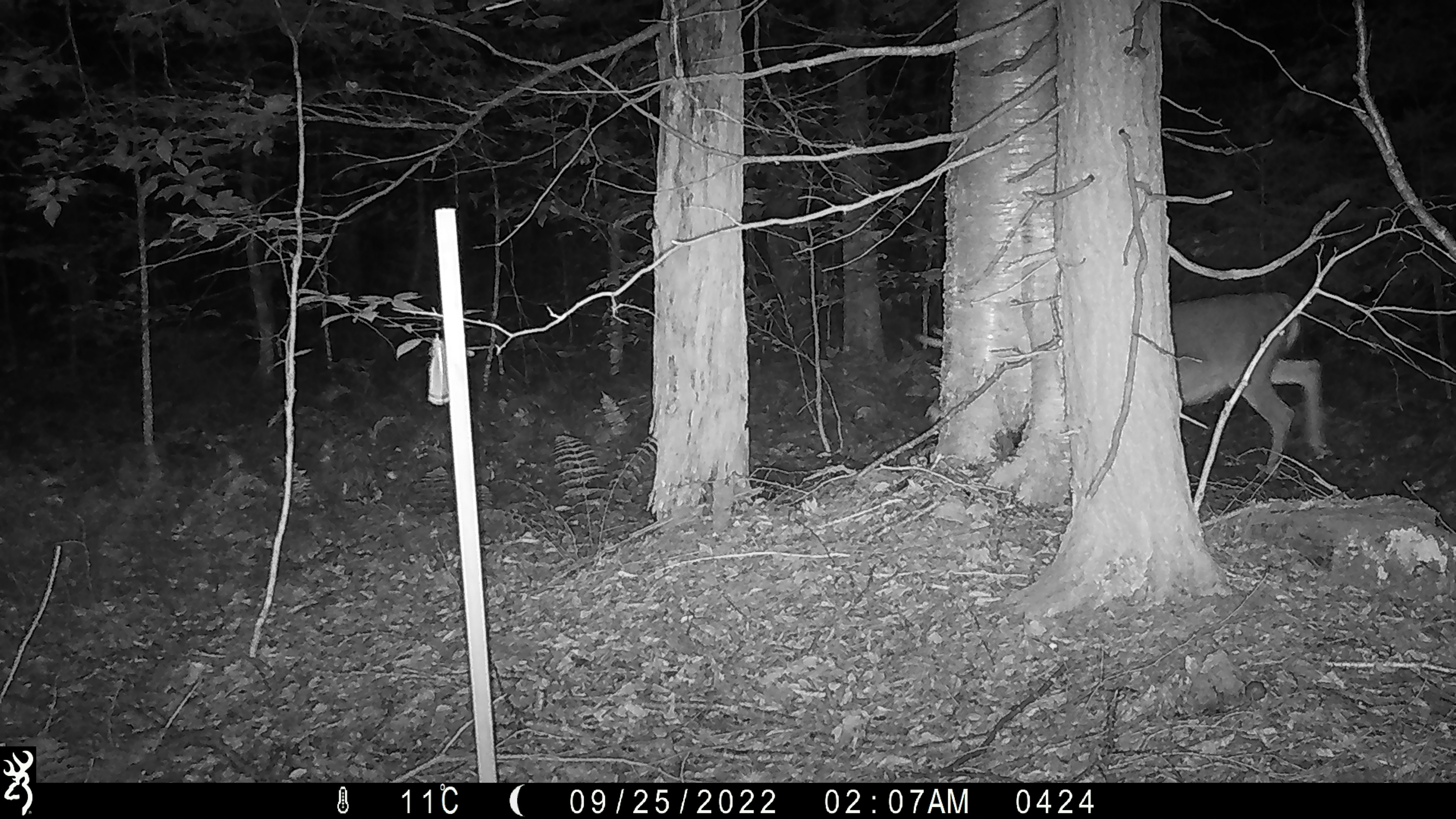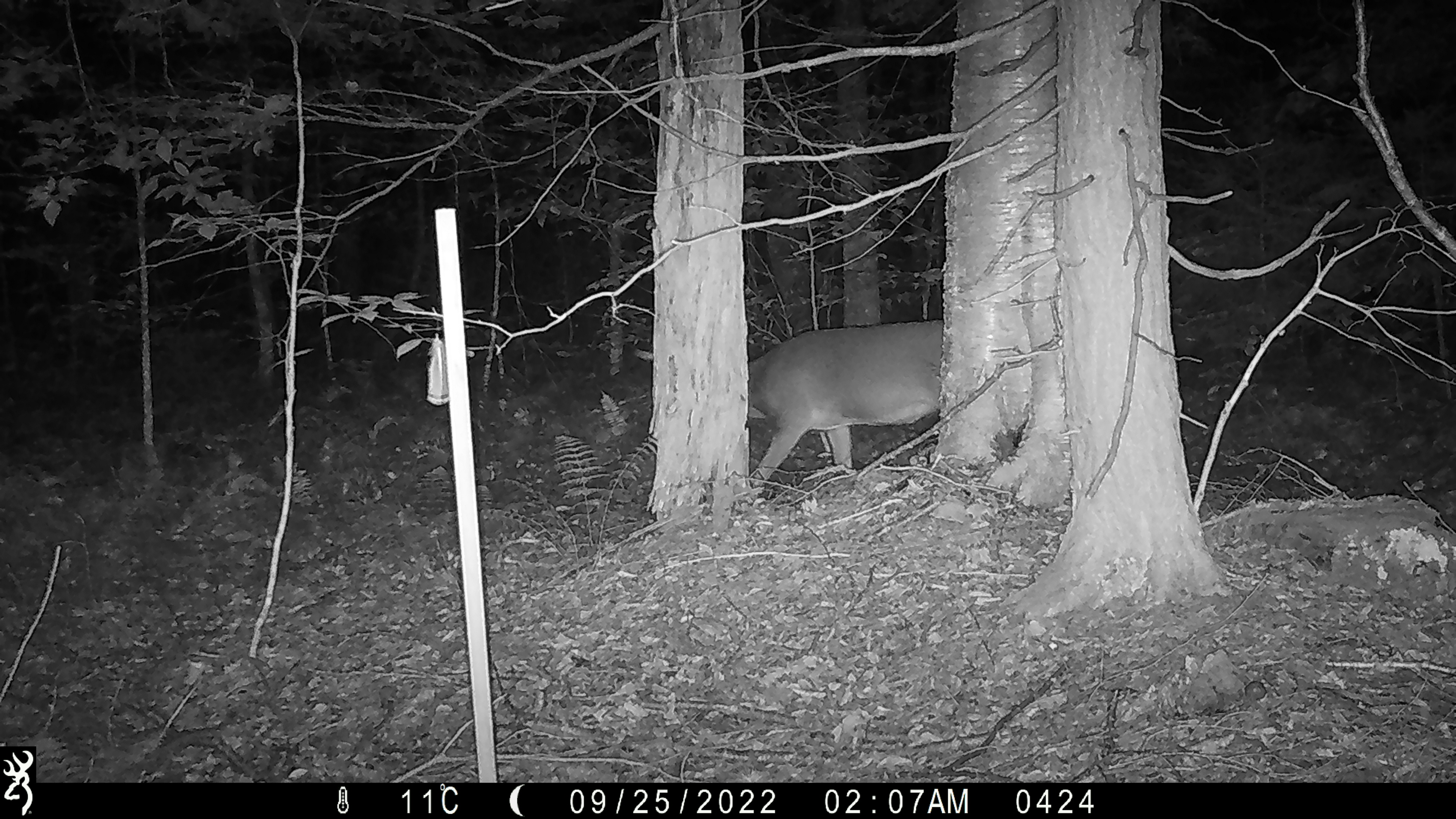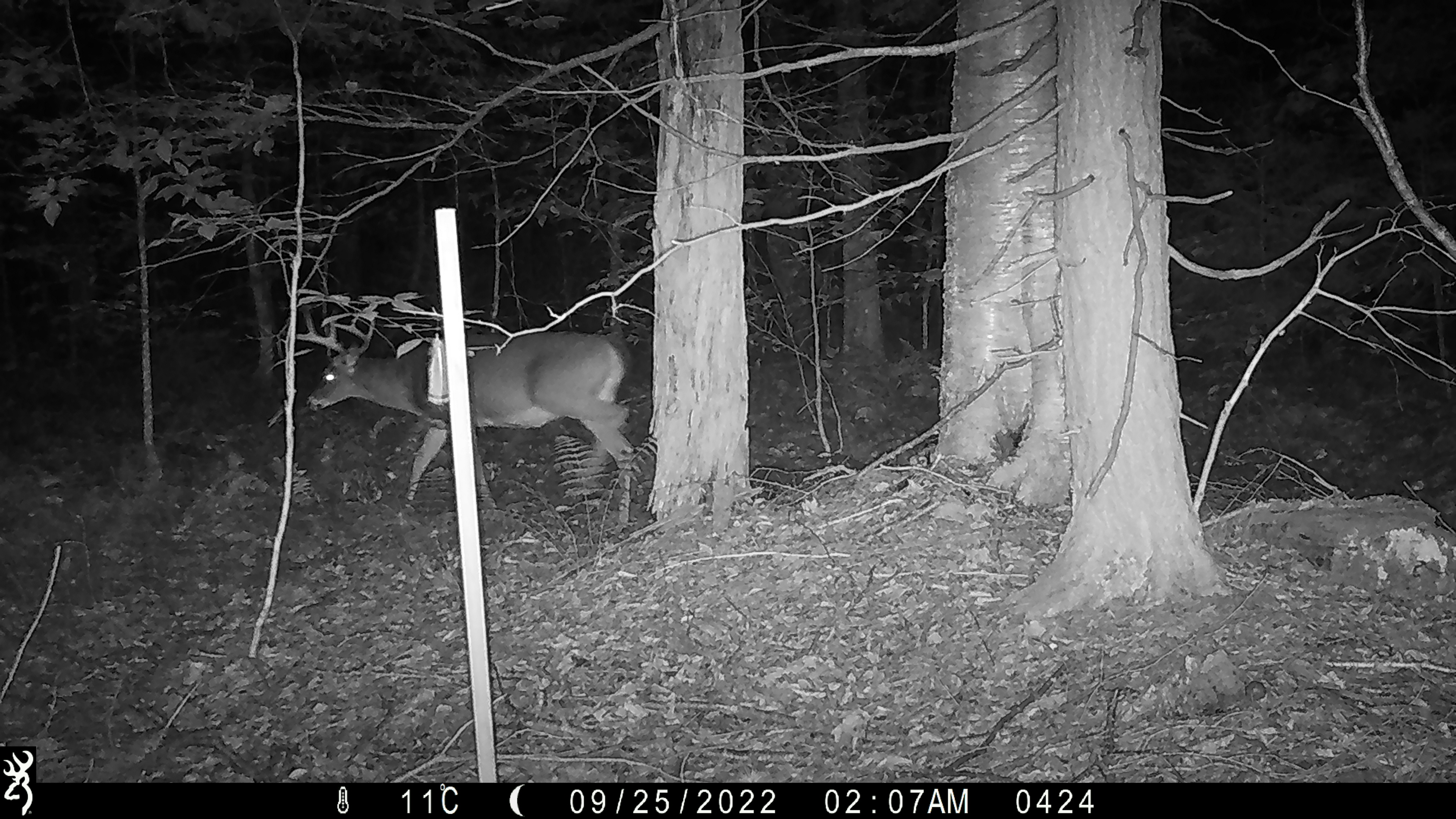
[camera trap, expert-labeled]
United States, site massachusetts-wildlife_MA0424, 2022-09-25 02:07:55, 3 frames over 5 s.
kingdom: Animalia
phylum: Chordata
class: Mammalia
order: Artiodactyla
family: Cervidae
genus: Odocoileus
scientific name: Odocoileus virginianus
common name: white-tailed deer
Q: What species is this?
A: White-tailed deer (Odocoileus virginianus).